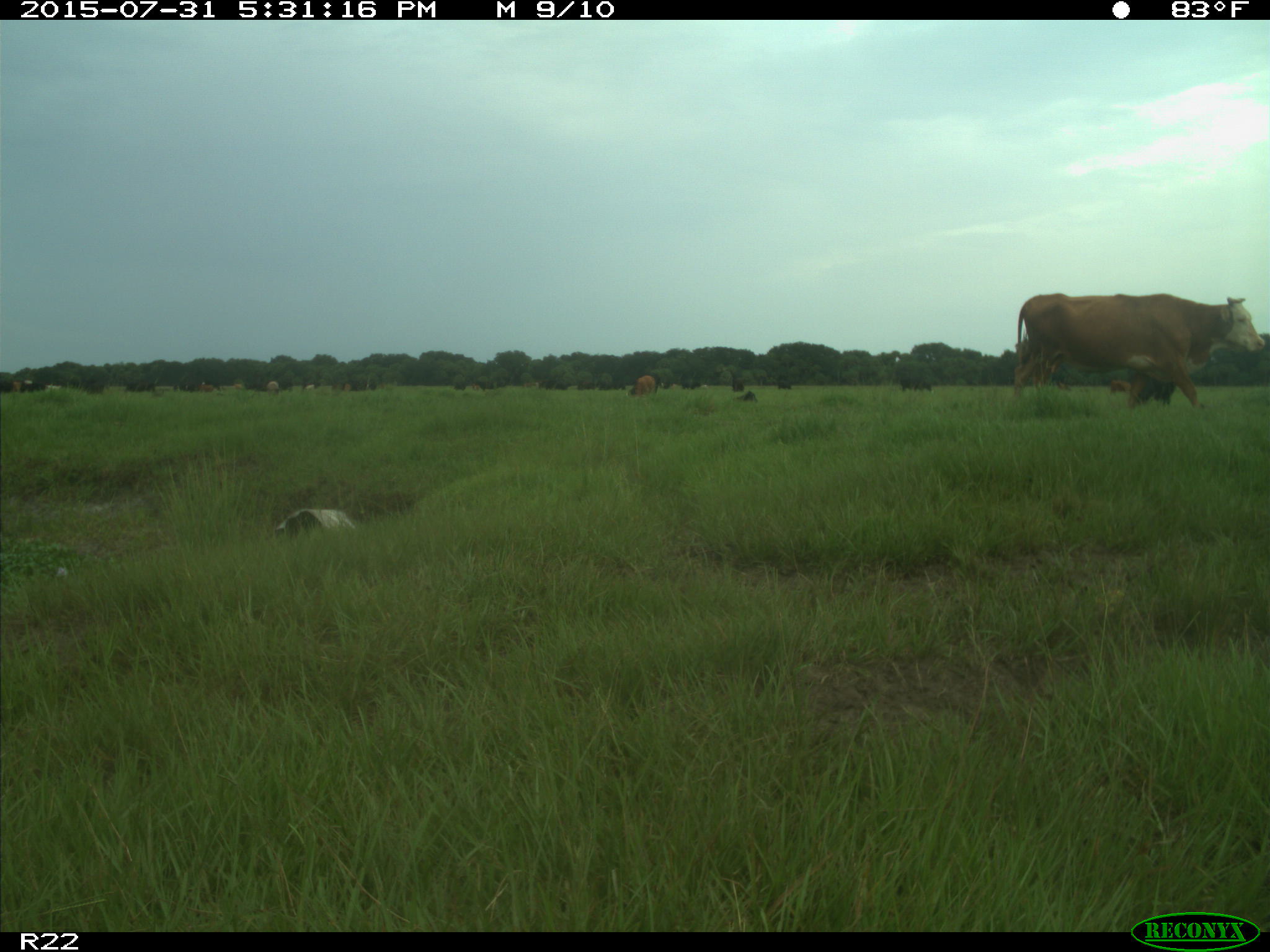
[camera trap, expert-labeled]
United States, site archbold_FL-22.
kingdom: Animalia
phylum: Chordata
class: Mammalia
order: Artiodactyla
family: Bovidae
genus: Bos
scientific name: Bos taurus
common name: domestic cow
Bos taurus (domestic cow).